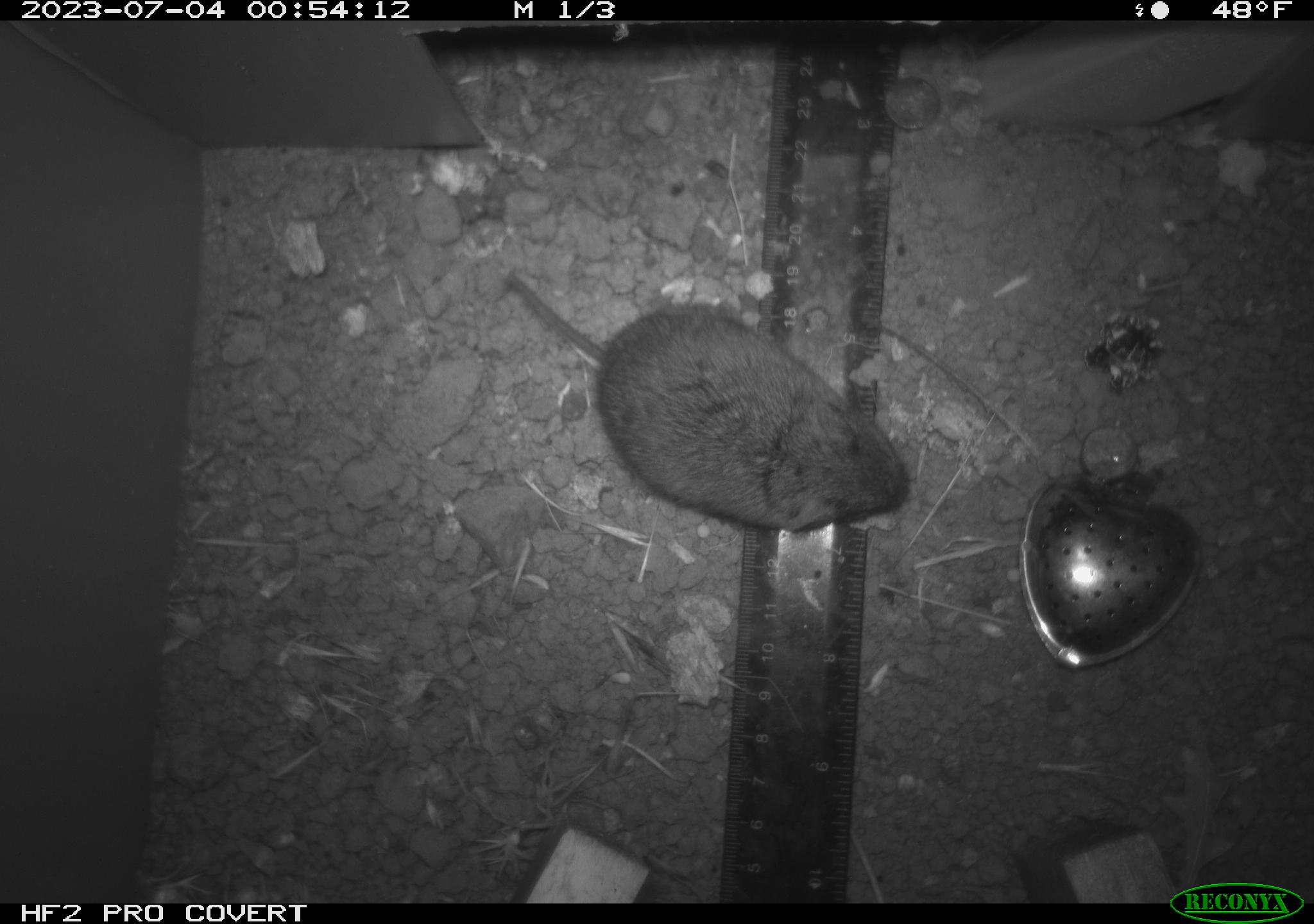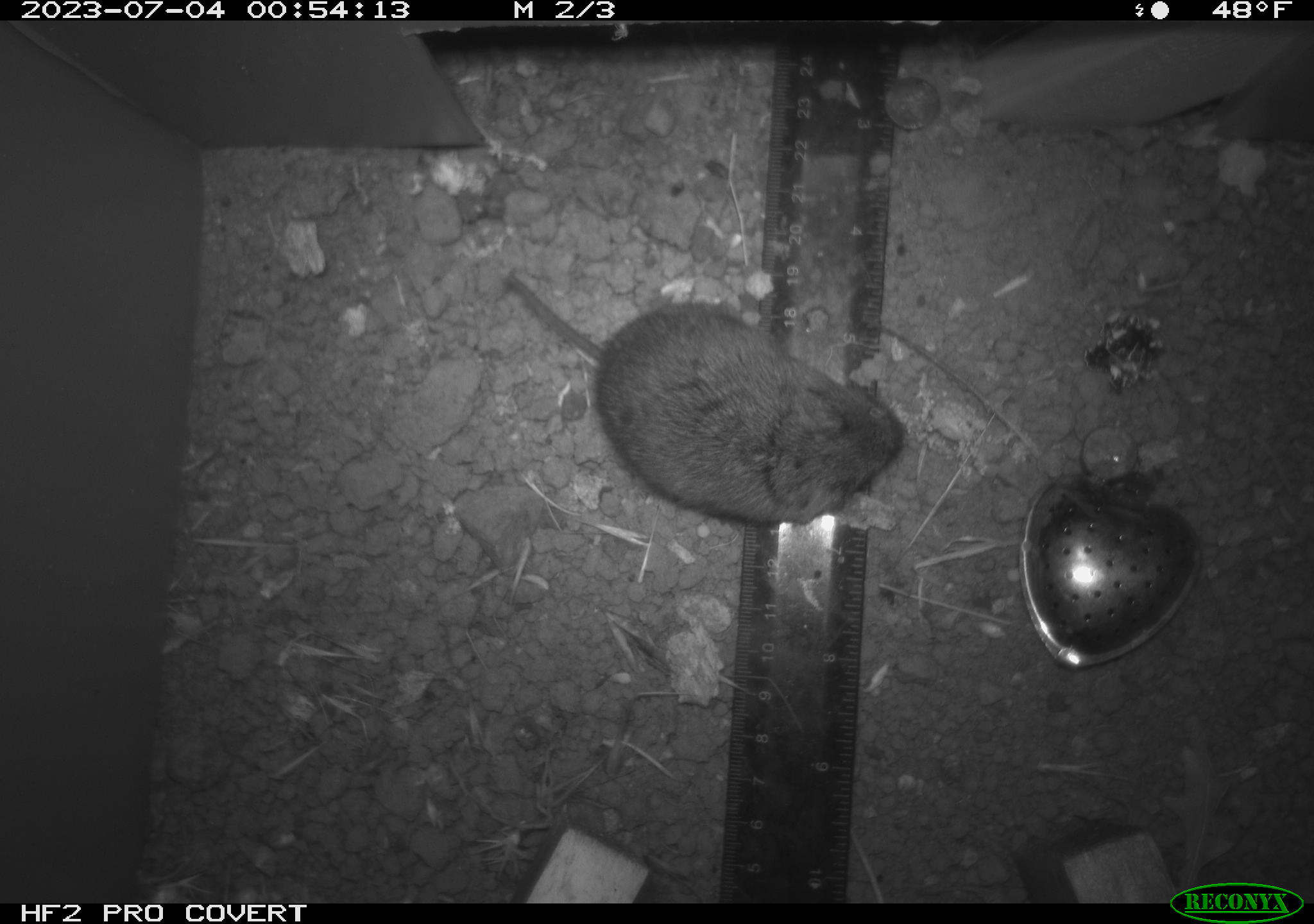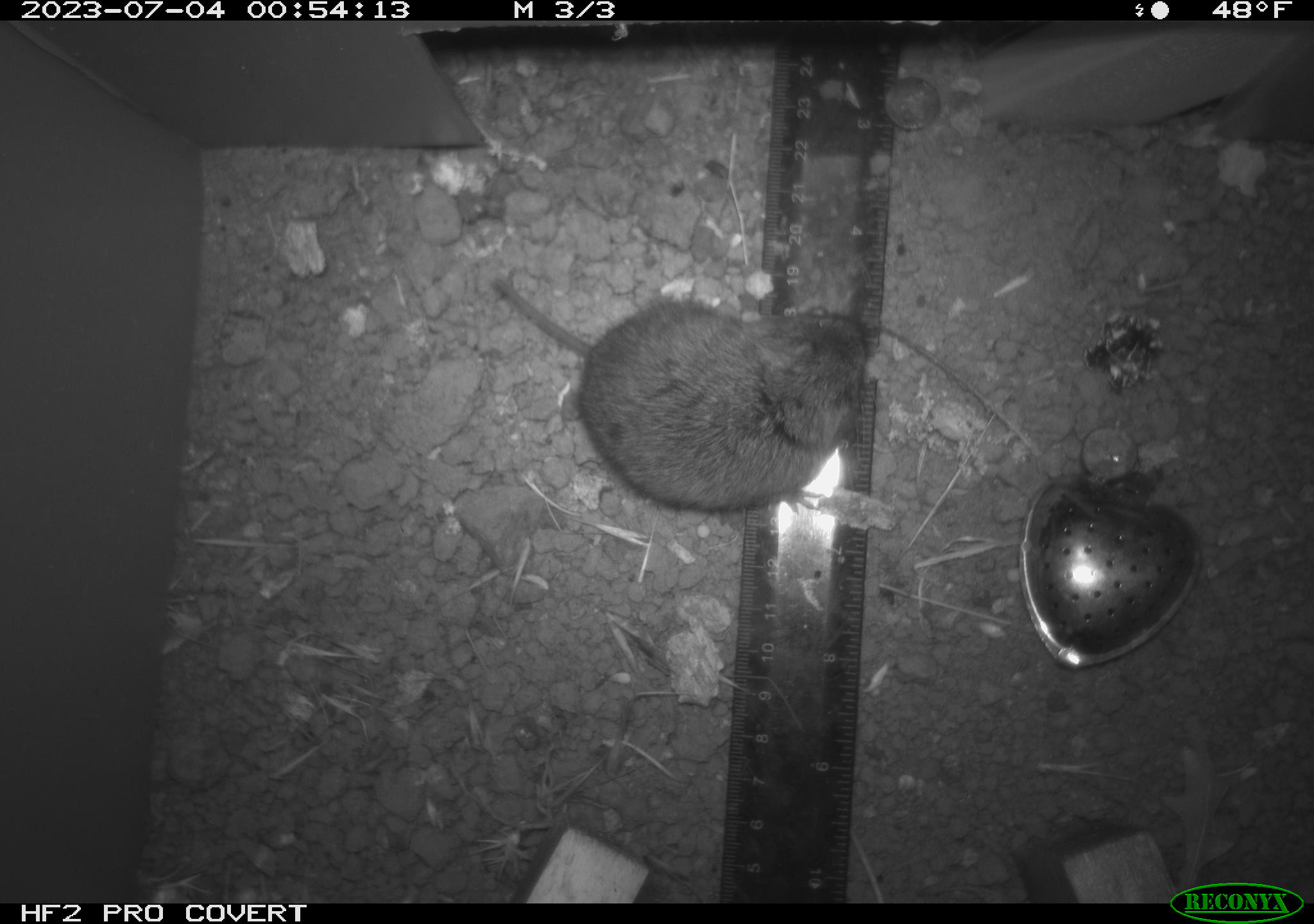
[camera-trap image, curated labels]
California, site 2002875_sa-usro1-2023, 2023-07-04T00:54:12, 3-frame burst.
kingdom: Animalia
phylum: Chordata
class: Mammalia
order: Rodentia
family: Cricetidae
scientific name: Arvicolinae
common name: voles, lemmings, and muskrats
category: arvicolinae subfamily